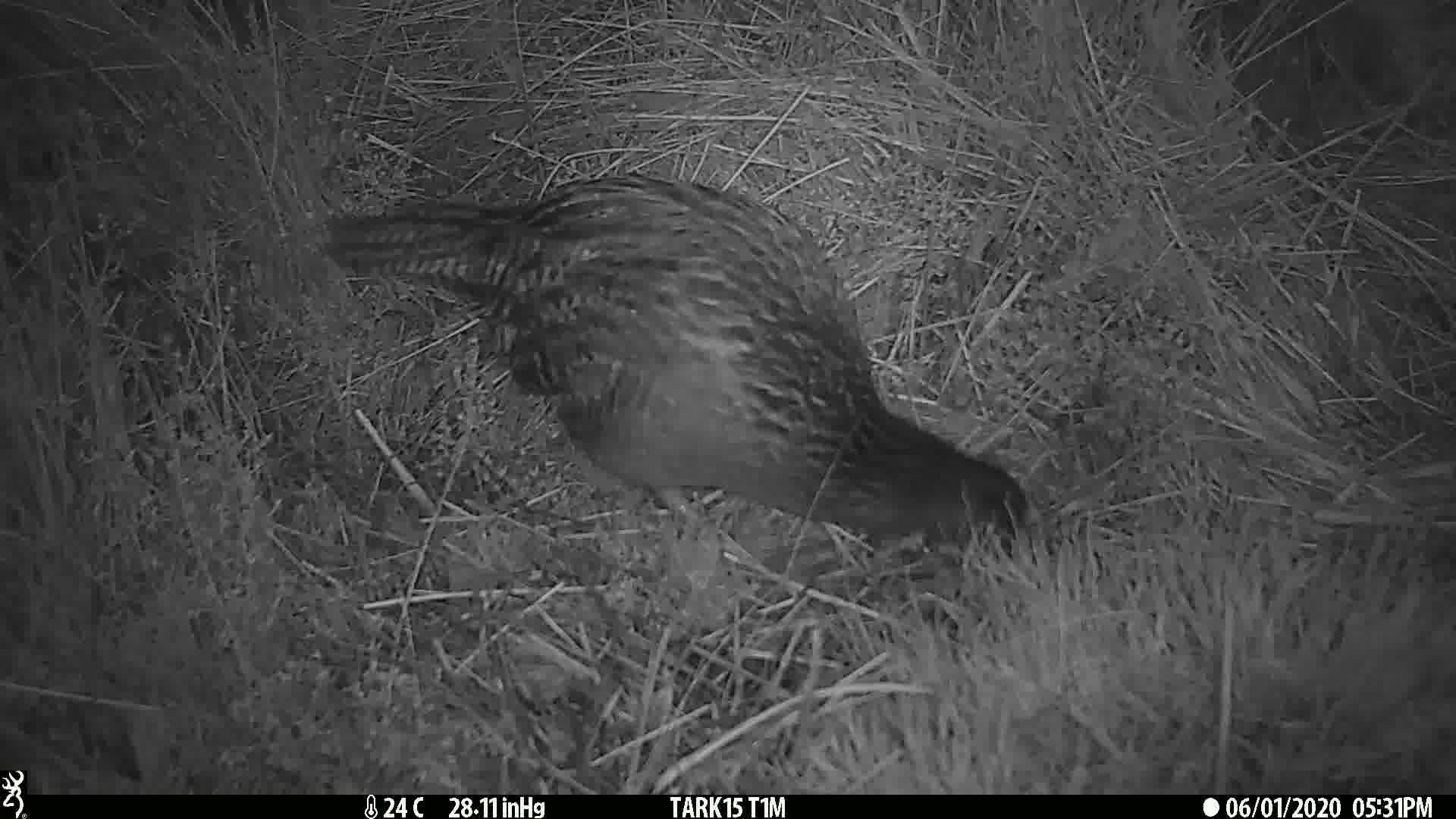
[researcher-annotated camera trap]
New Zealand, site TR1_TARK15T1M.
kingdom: Animalia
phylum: Chordata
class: Aves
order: Gruiformes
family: Rallidae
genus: Gallirallus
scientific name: Gallirallus australis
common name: weka